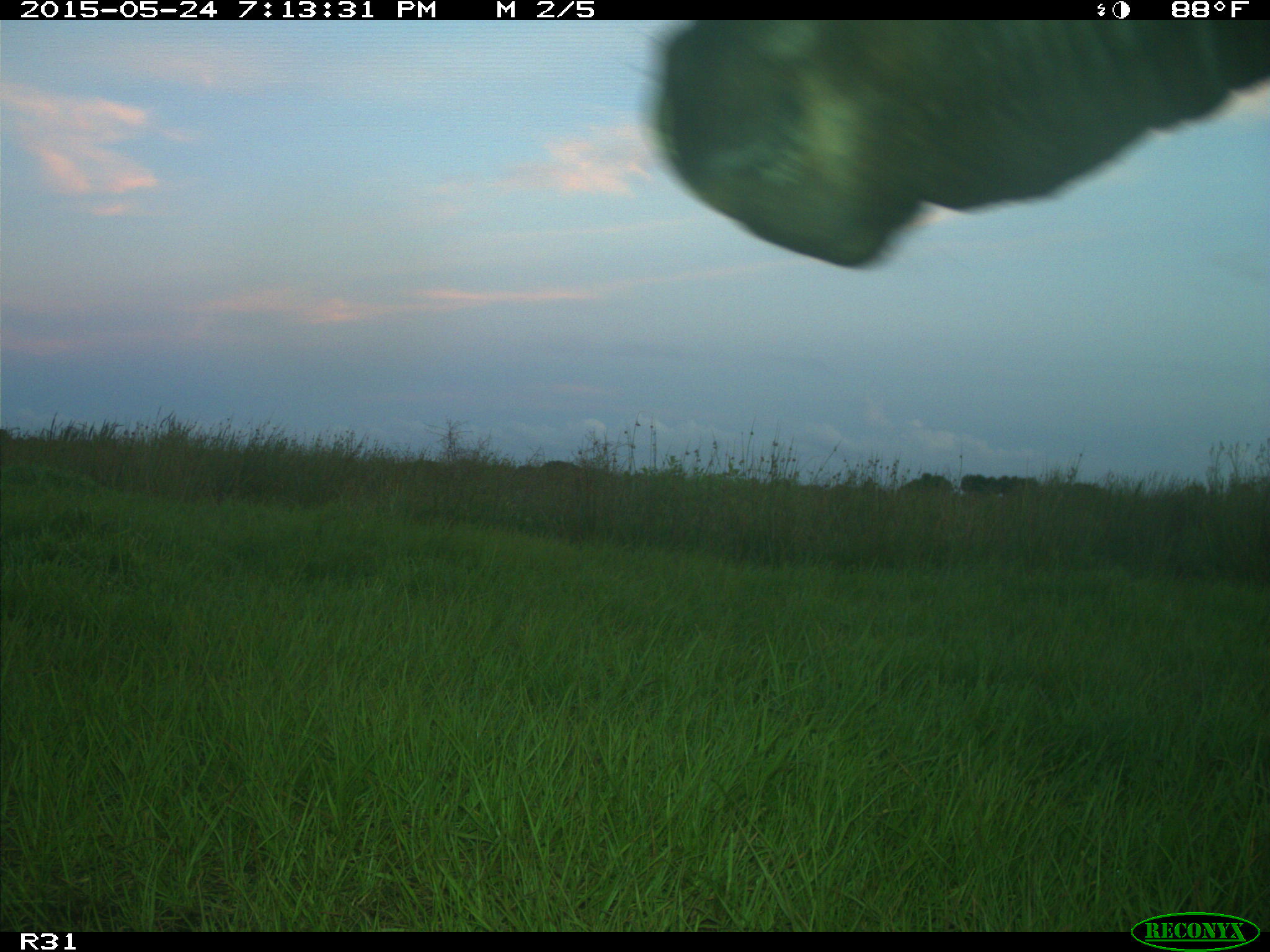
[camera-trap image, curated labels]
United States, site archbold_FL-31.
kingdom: Animalia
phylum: Chordata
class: Mammalia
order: Artiodactyla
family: Bovidae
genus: Bos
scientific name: Bos taurus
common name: domestic cow